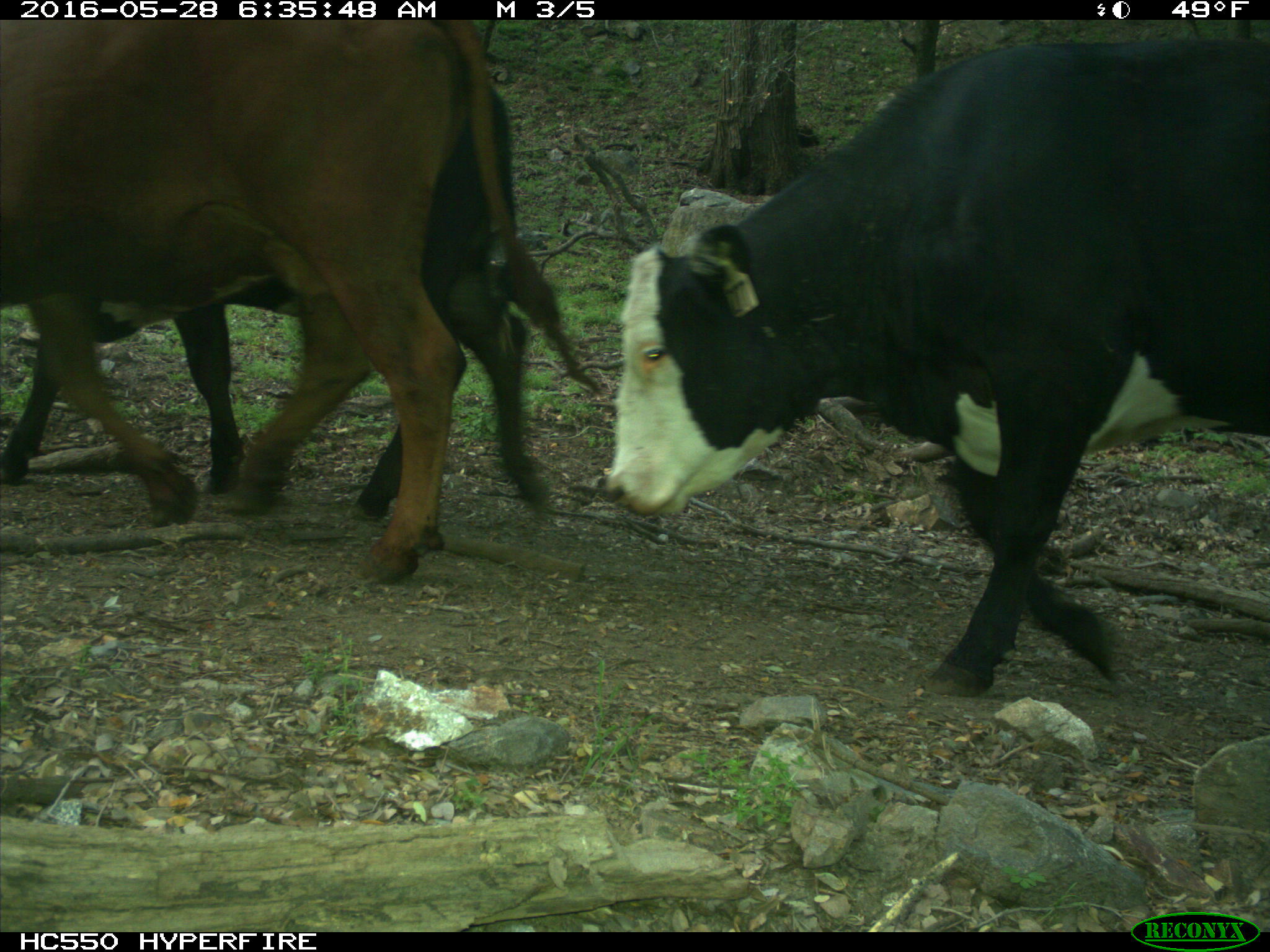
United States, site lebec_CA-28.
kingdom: Animalia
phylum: Chordata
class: Mammalia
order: Artiodactyla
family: Bovidae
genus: Bos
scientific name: Bos taurus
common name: domestic cow